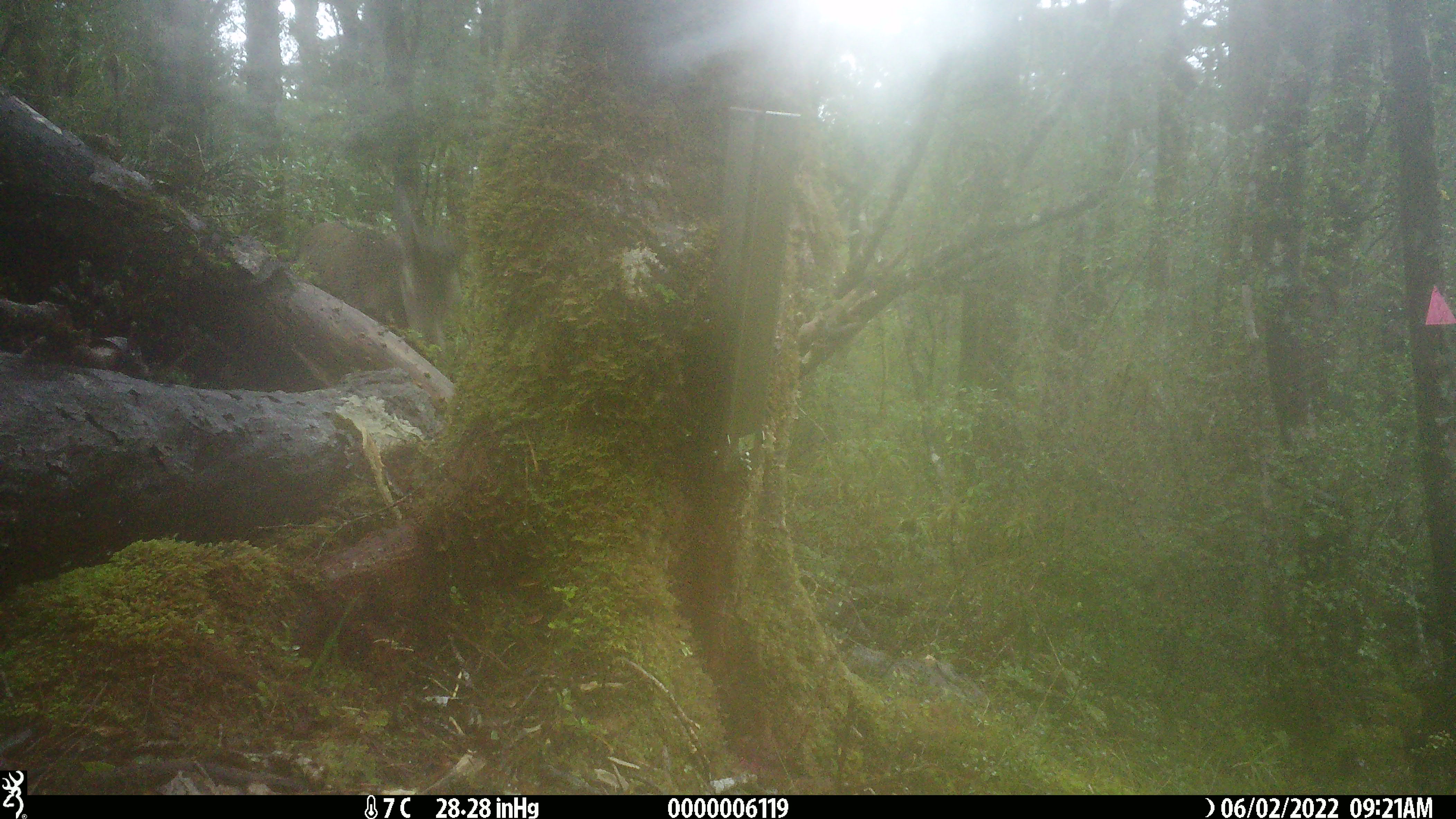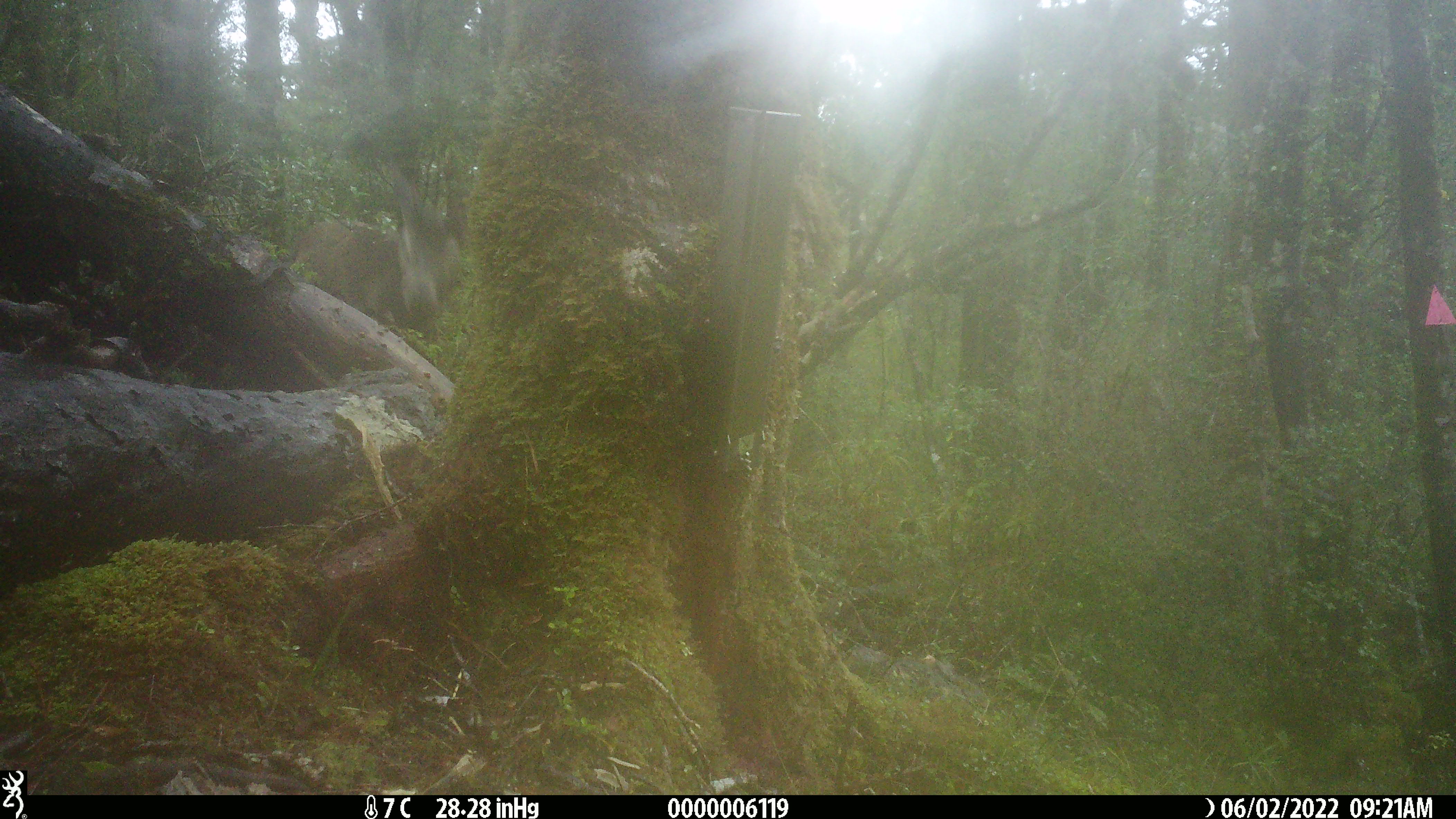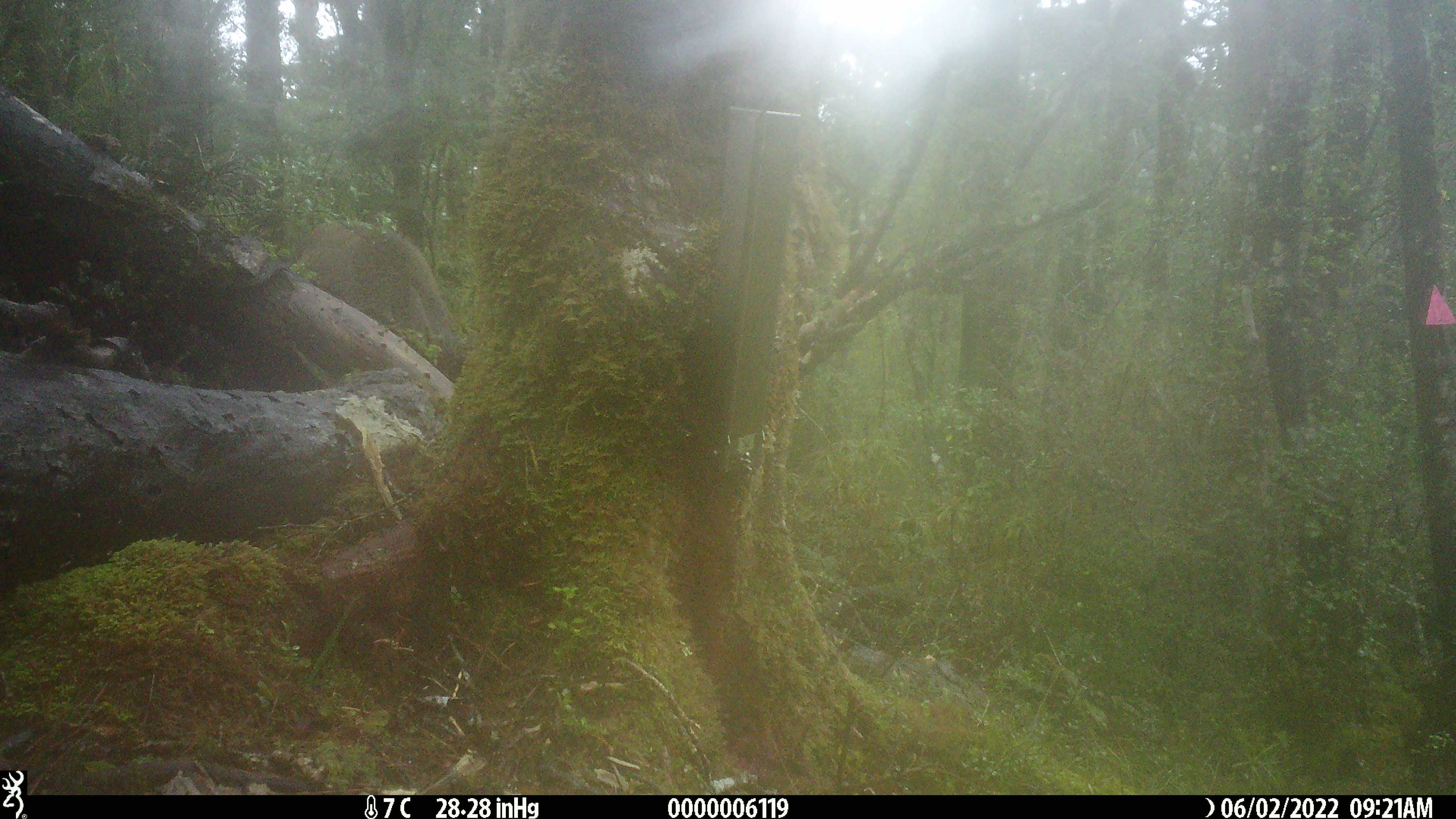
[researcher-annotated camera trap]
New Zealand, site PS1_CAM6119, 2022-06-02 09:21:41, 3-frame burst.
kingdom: Animalia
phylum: Chordata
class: Mammalia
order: Artiodactyla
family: Cervidae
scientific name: Cervidae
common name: deer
Deer (Cervidae).